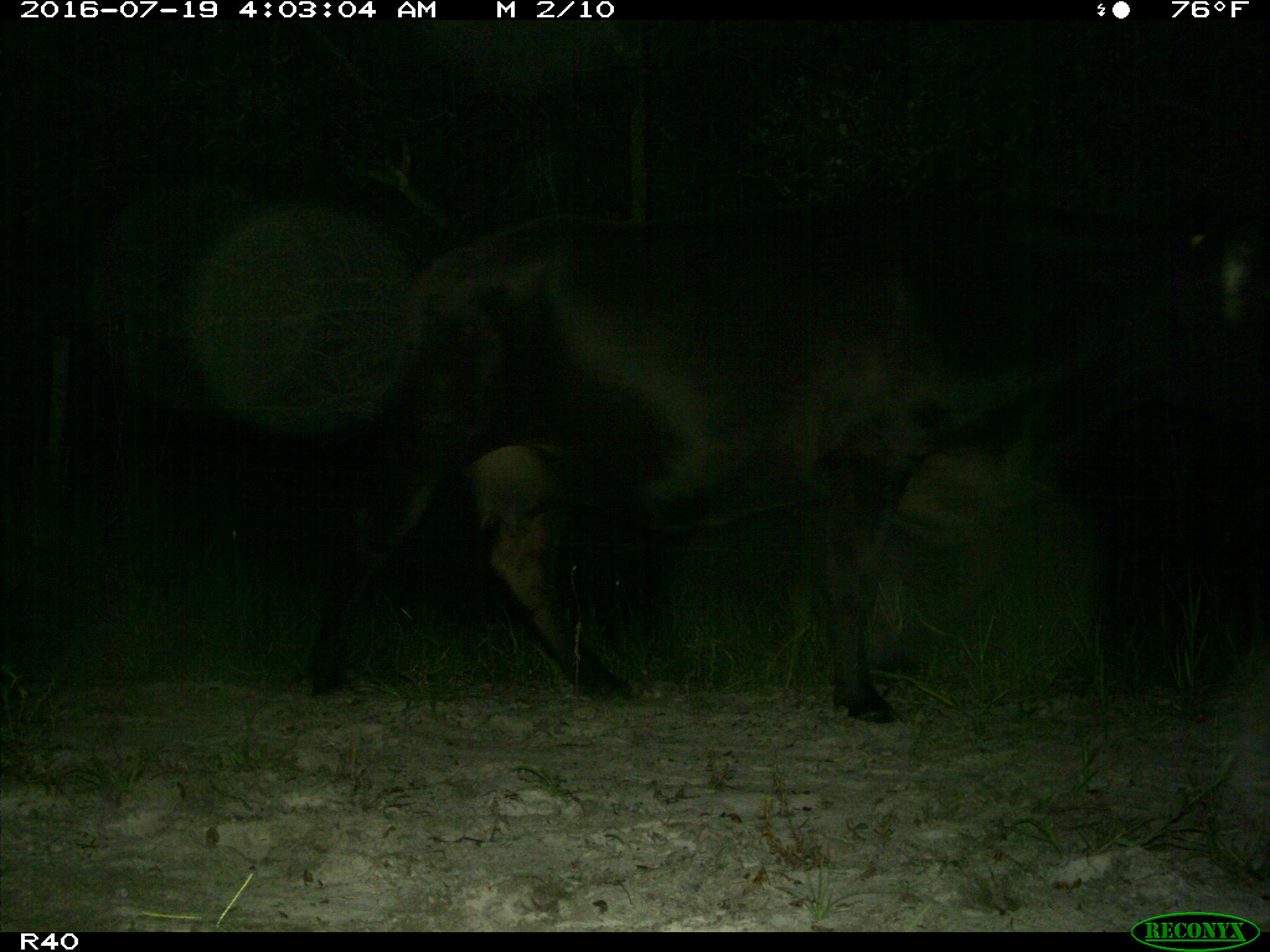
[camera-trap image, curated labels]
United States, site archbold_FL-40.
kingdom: Animalia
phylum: Chordata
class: Mammalia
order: Artiodactyla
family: Bovidae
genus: Bos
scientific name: Bos taurus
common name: domestic cow